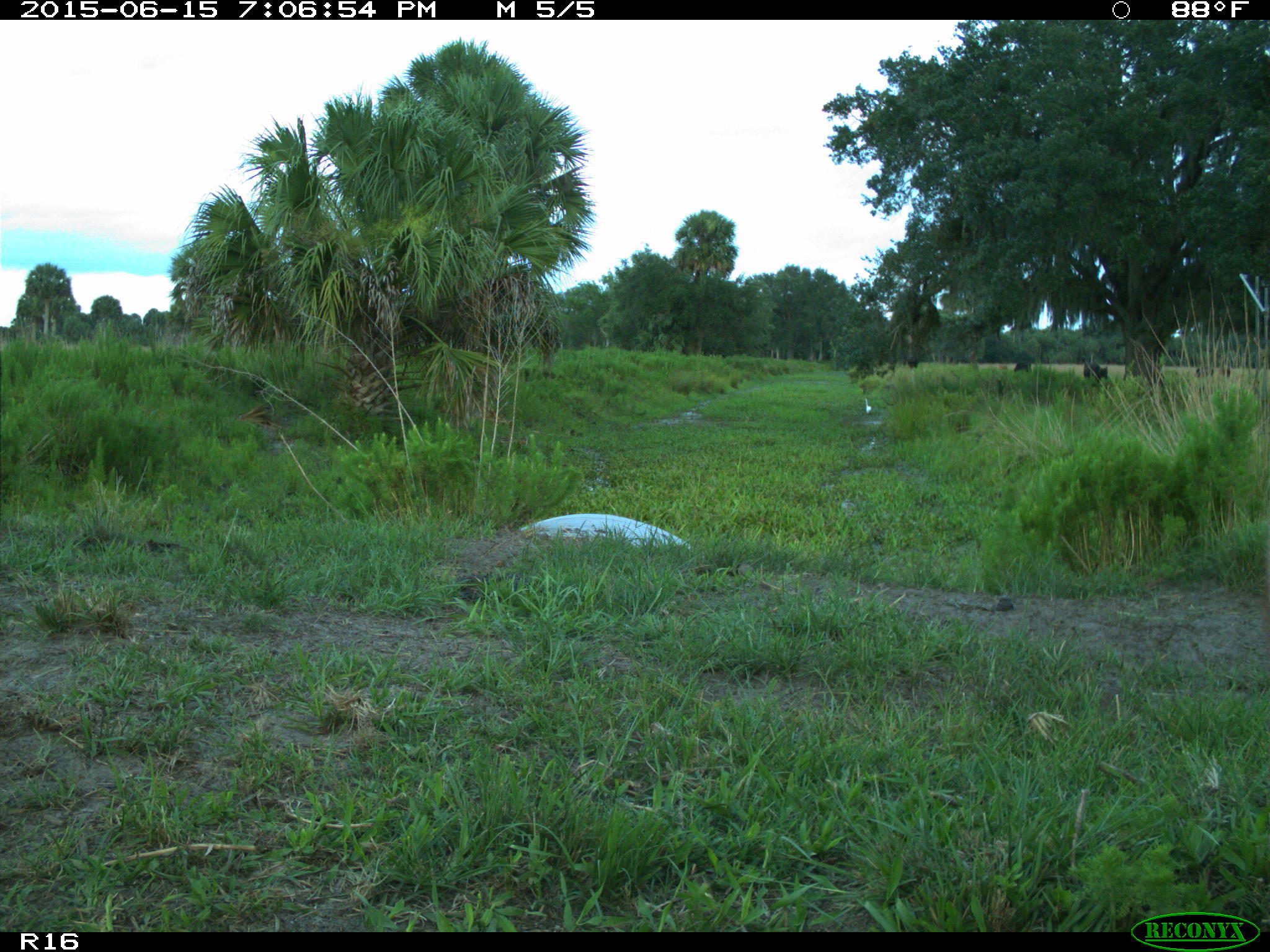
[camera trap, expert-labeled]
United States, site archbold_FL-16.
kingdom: Animalia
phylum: Chordata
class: Mammalia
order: Artiodactyla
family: Bovidae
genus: Bos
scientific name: Bos taurus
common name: domestic cow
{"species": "Bos taurus (domestic cow)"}